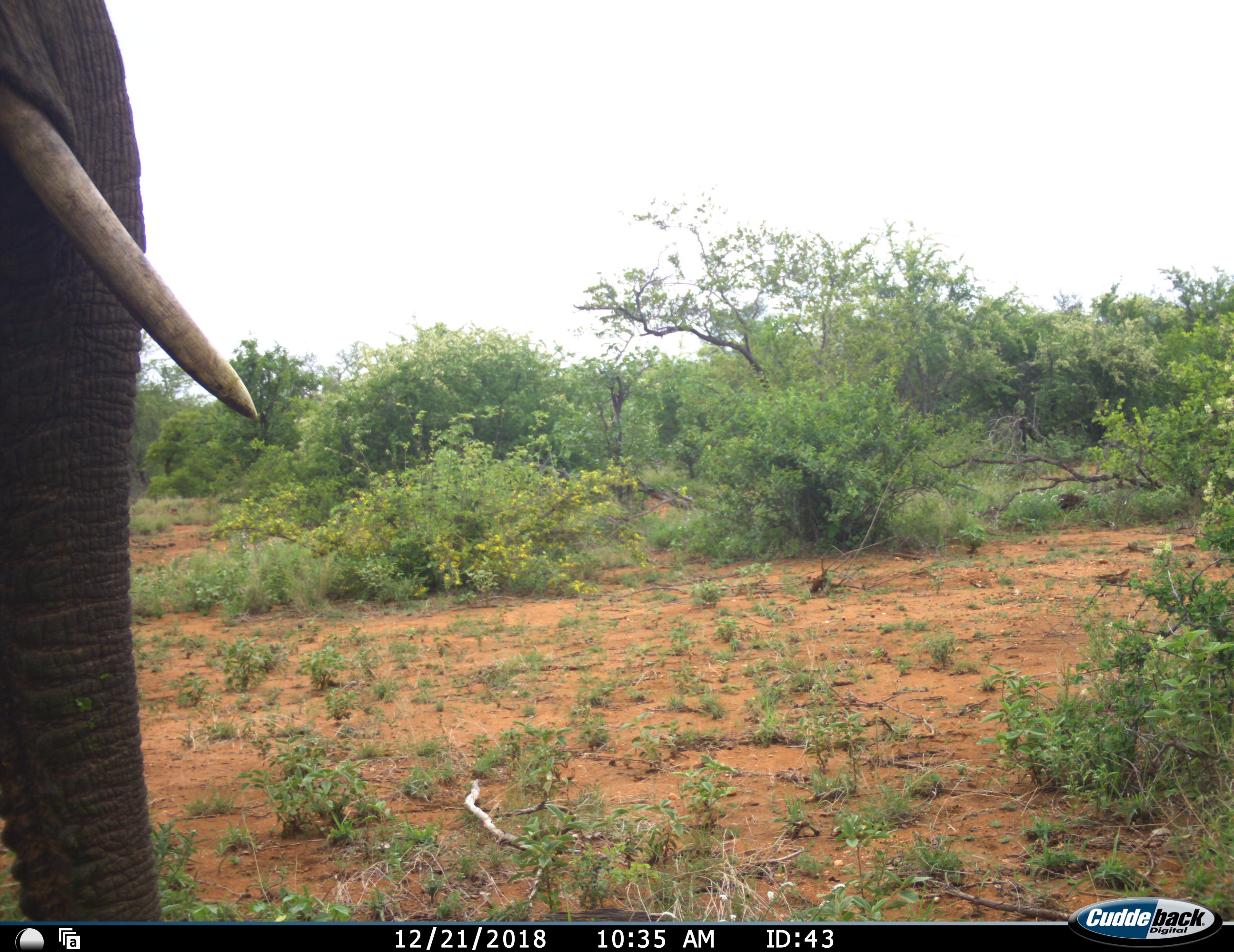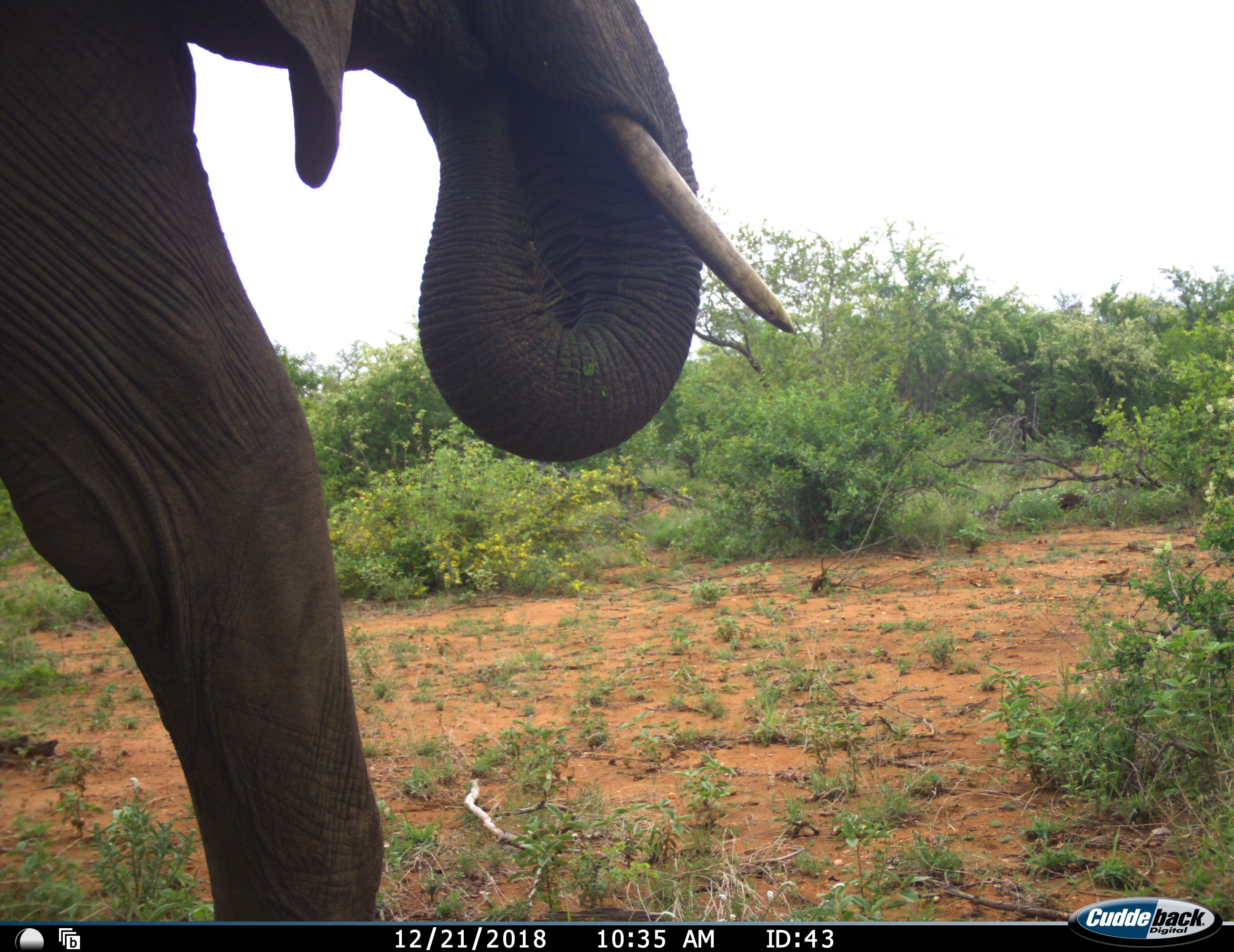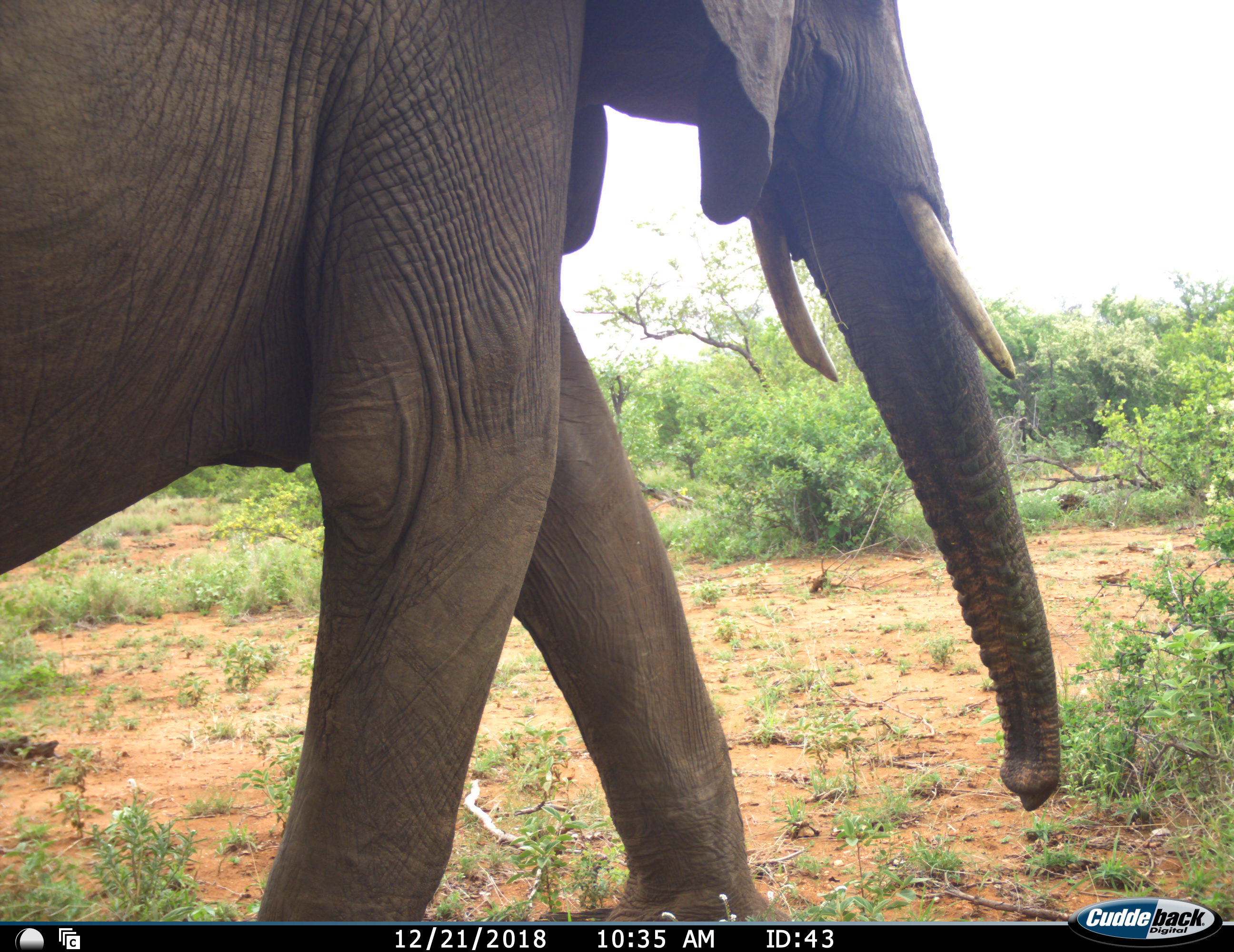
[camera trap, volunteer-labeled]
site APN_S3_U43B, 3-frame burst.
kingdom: Animalia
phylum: Chordata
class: Mammalia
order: Proboscidea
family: Elephantidae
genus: Loxodonta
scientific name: Loxodonta africana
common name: african bush elephant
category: elephant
Elephant (african bush elephant) (Loxodonta africana), count 1. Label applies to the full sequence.